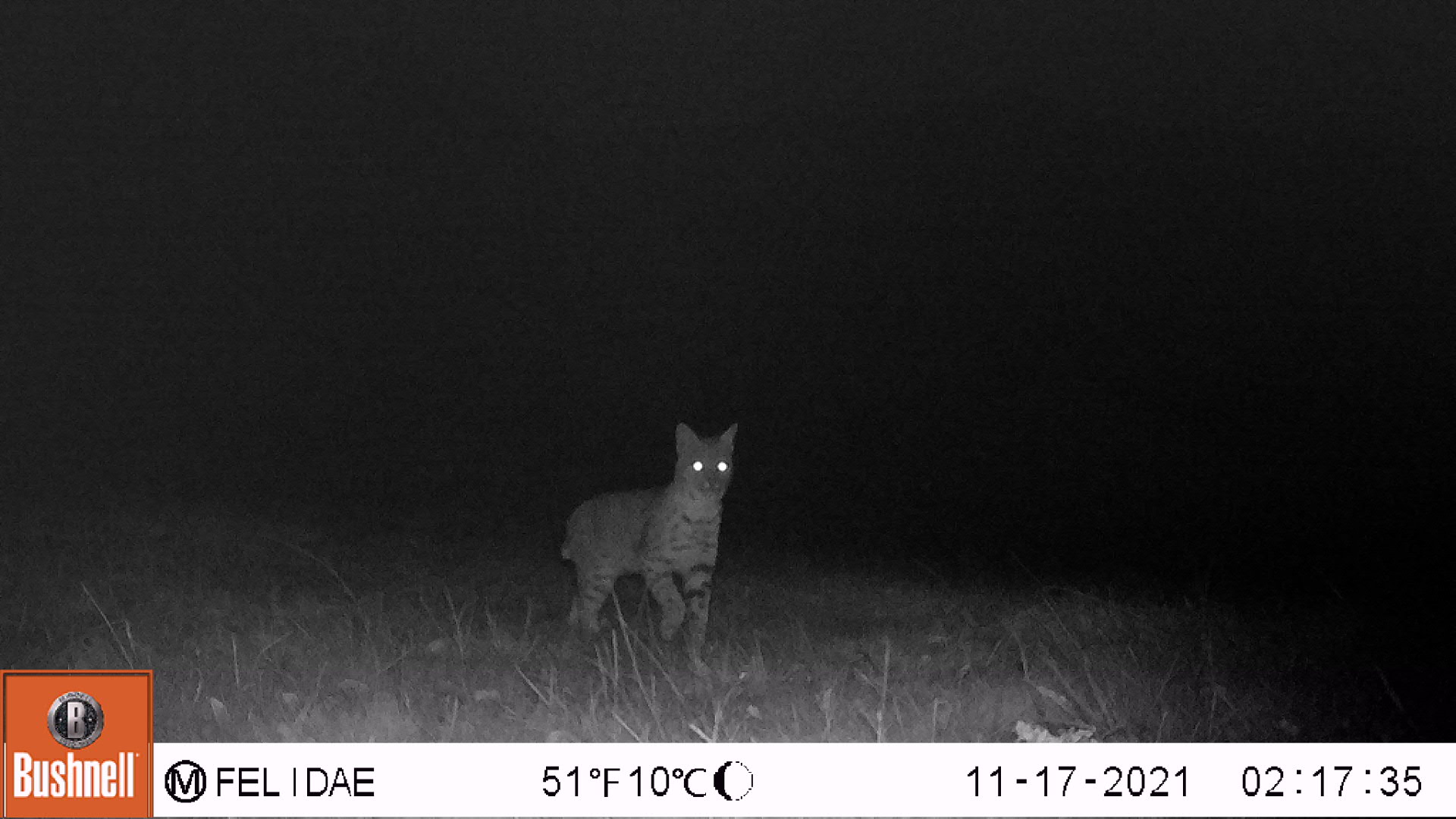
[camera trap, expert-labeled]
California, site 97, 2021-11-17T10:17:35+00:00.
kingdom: Animalia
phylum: Chordata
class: Mammalia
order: Carnivora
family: Felidae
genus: Lynx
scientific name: Lynx rufus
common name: bobcat